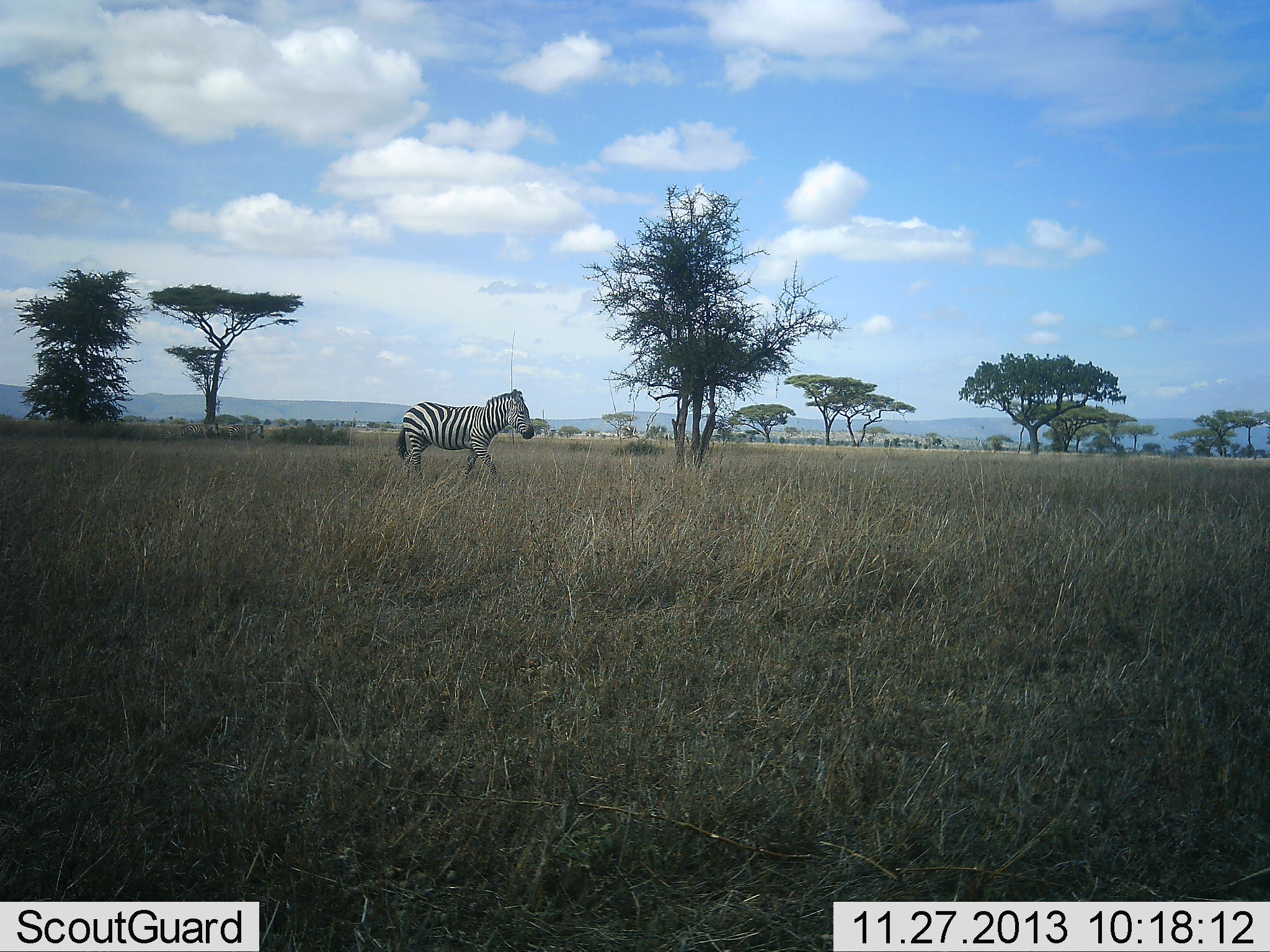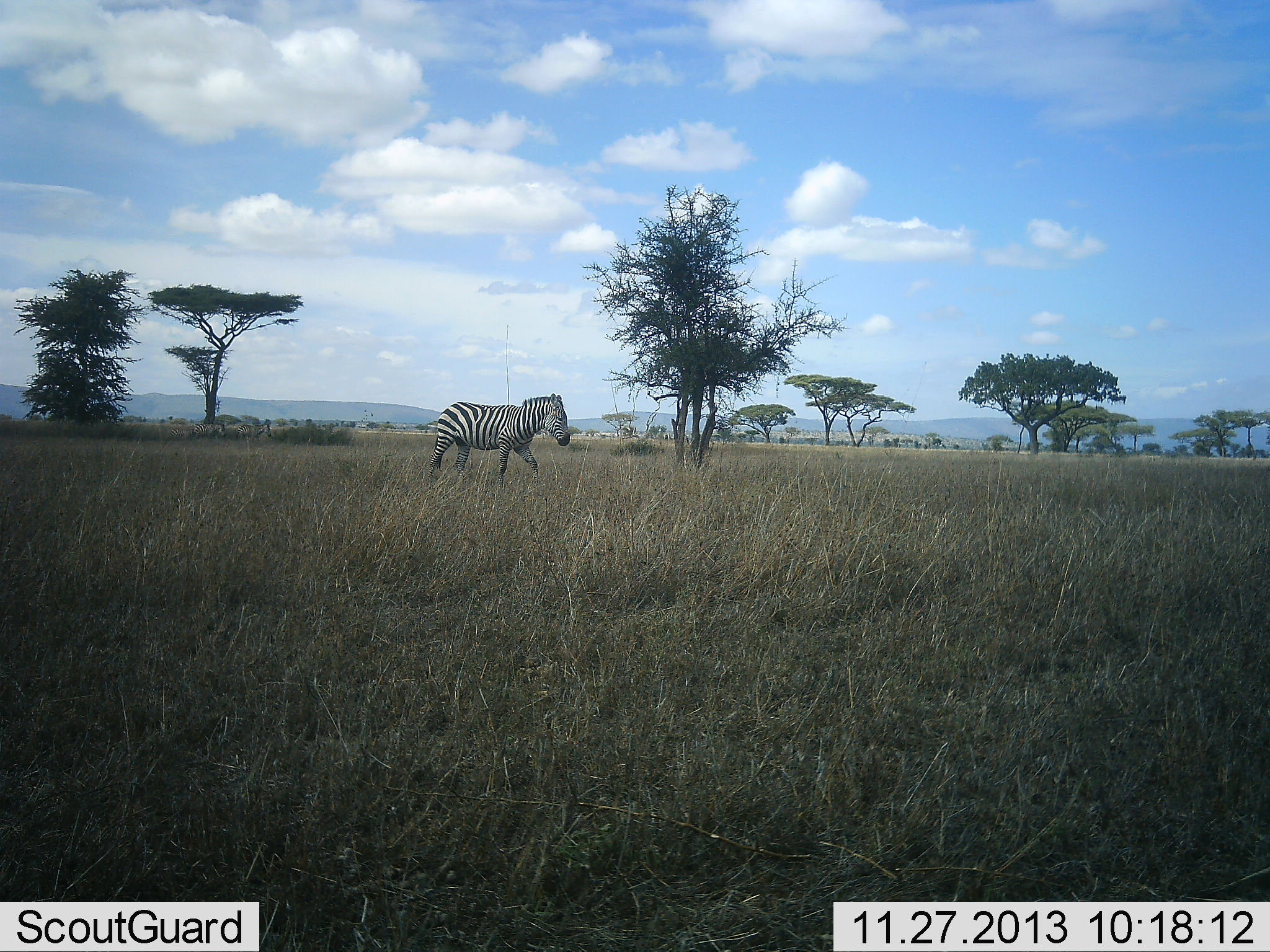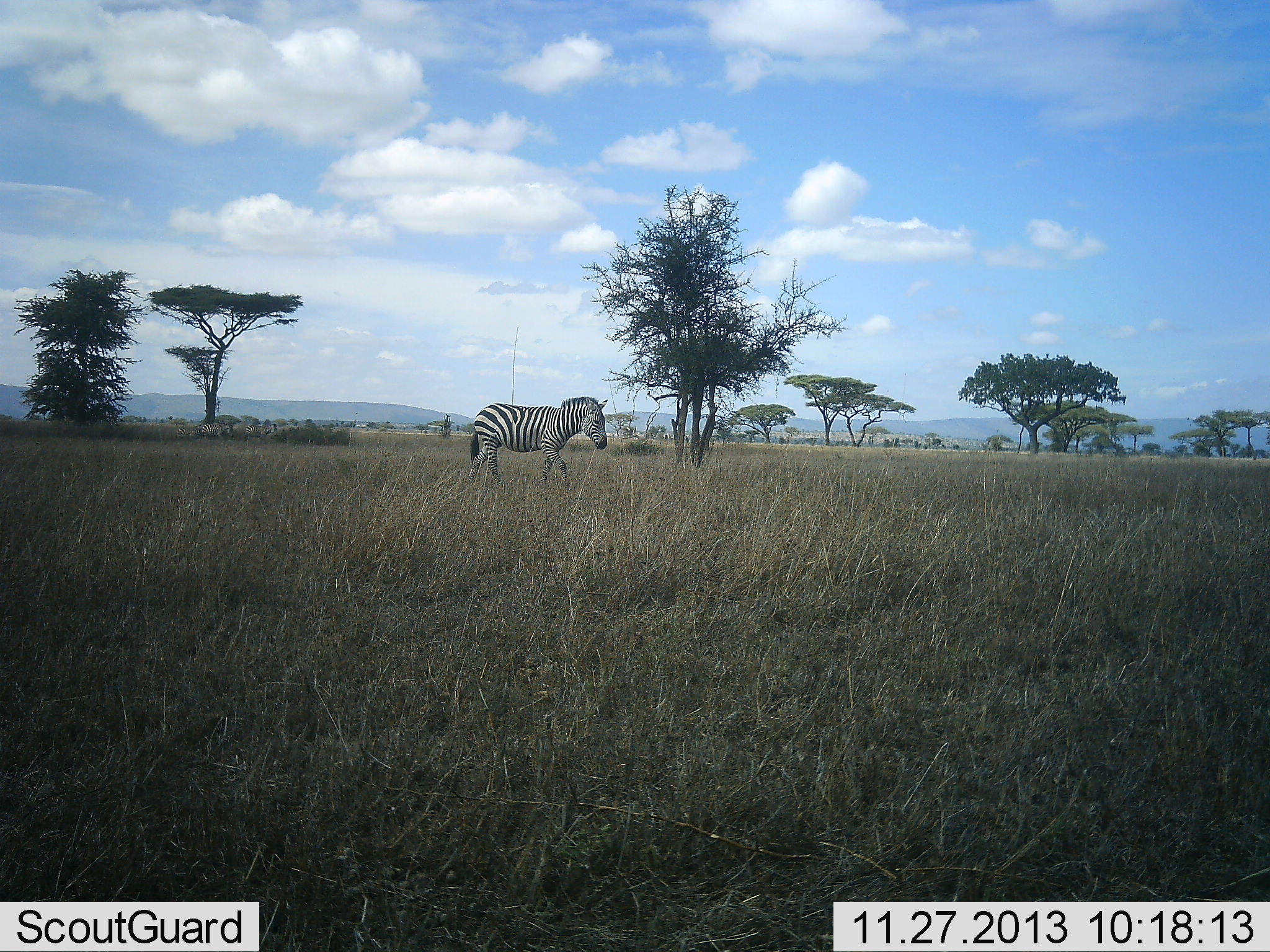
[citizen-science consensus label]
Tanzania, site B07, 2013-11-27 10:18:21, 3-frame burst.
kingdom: Animalia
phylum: Chordata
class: Mammalia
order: Perissodactyla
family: Equidae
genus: Equus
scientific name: Equus quagga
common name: plains zebra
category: zebra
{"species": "zebra (plains zebra) (Equus quagga)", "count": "1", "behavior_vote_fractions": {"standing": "0%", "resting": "0%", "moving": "100%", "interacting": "0%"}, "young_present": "0%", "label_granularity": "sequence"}